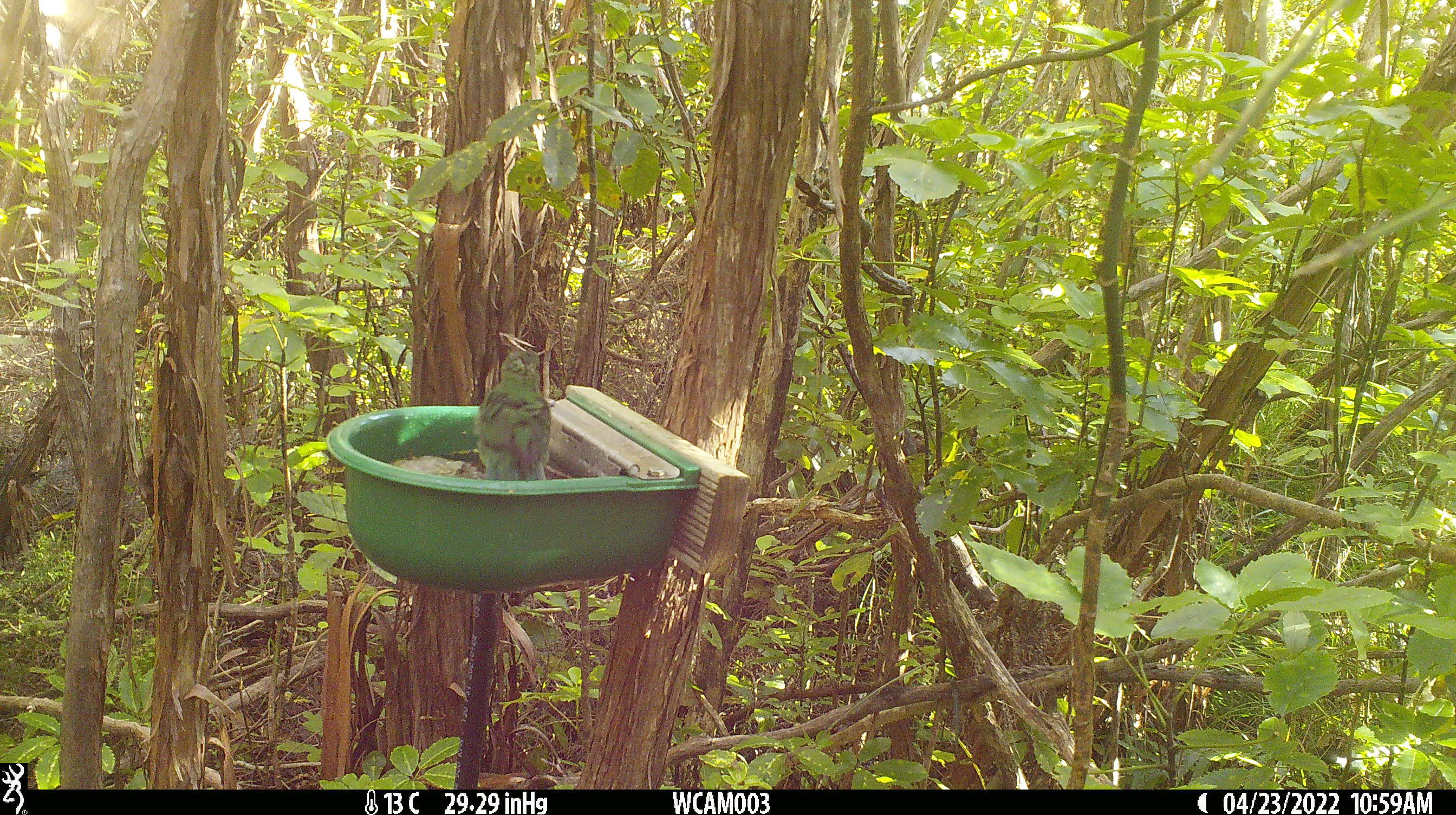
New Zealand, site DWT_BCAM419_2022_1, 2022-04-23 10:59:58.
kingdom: Animalia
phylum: Chordata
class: Aves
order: Psittaciformes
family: Psittaculidae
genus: Cyanoramphus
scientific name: Cyanoramphus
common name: parakeet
Parakeet (Cyanoramphus).